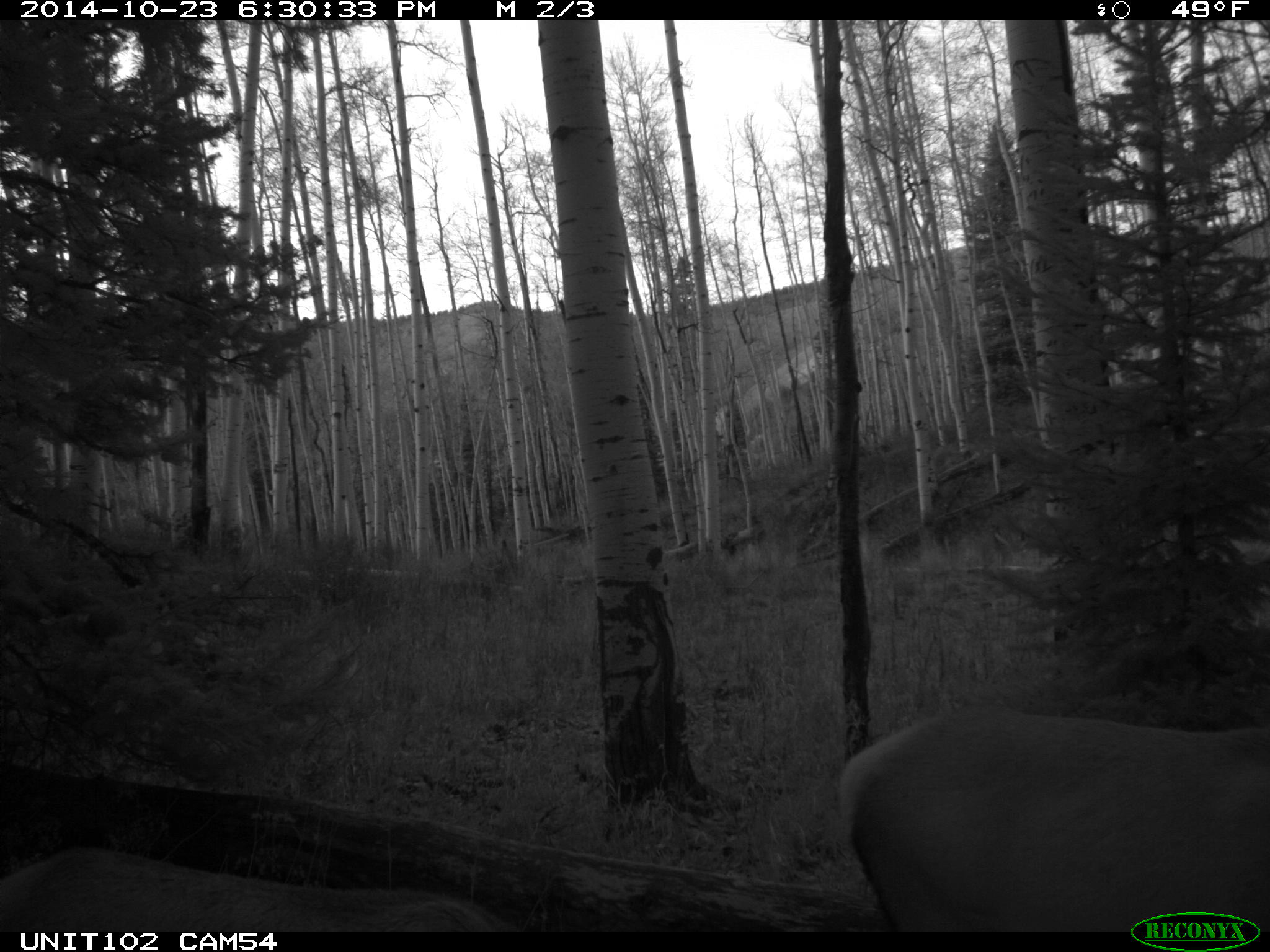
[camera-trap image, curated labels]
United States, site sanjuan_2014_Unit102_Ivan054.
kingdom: Animalia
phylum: Chordata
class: Mammalia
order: Artiodactyla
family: Cervidae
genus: Cervus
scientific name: Cervus elaphus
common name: red deer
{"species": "Cervus elaphus (red deer)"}